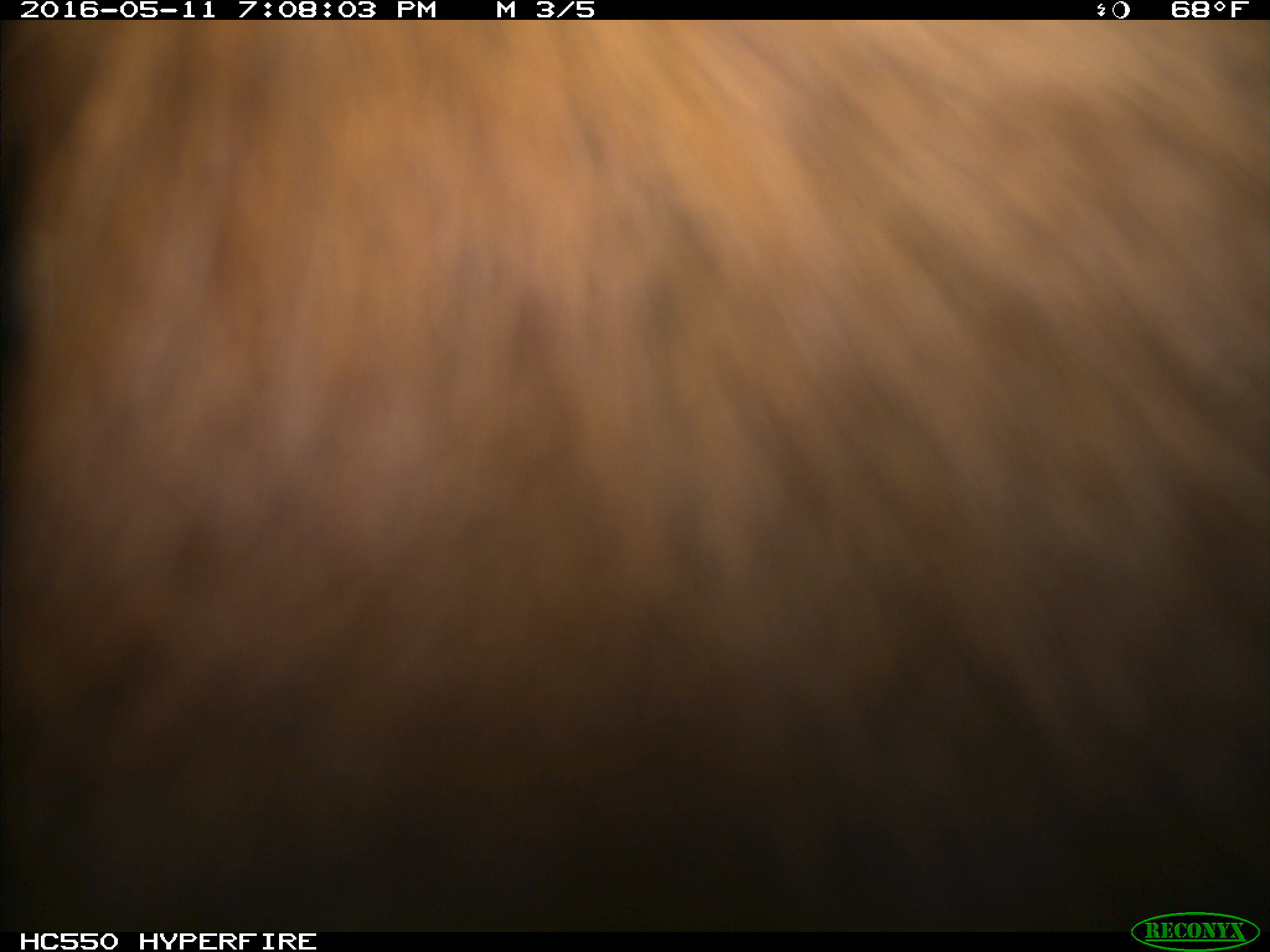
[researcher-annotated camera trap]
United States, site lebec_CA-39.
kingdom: Animalia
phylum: Chordata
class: Mammalia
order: Artiodactyla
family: Bovidae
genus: Bos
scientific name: Bos taurus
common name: domestic cow